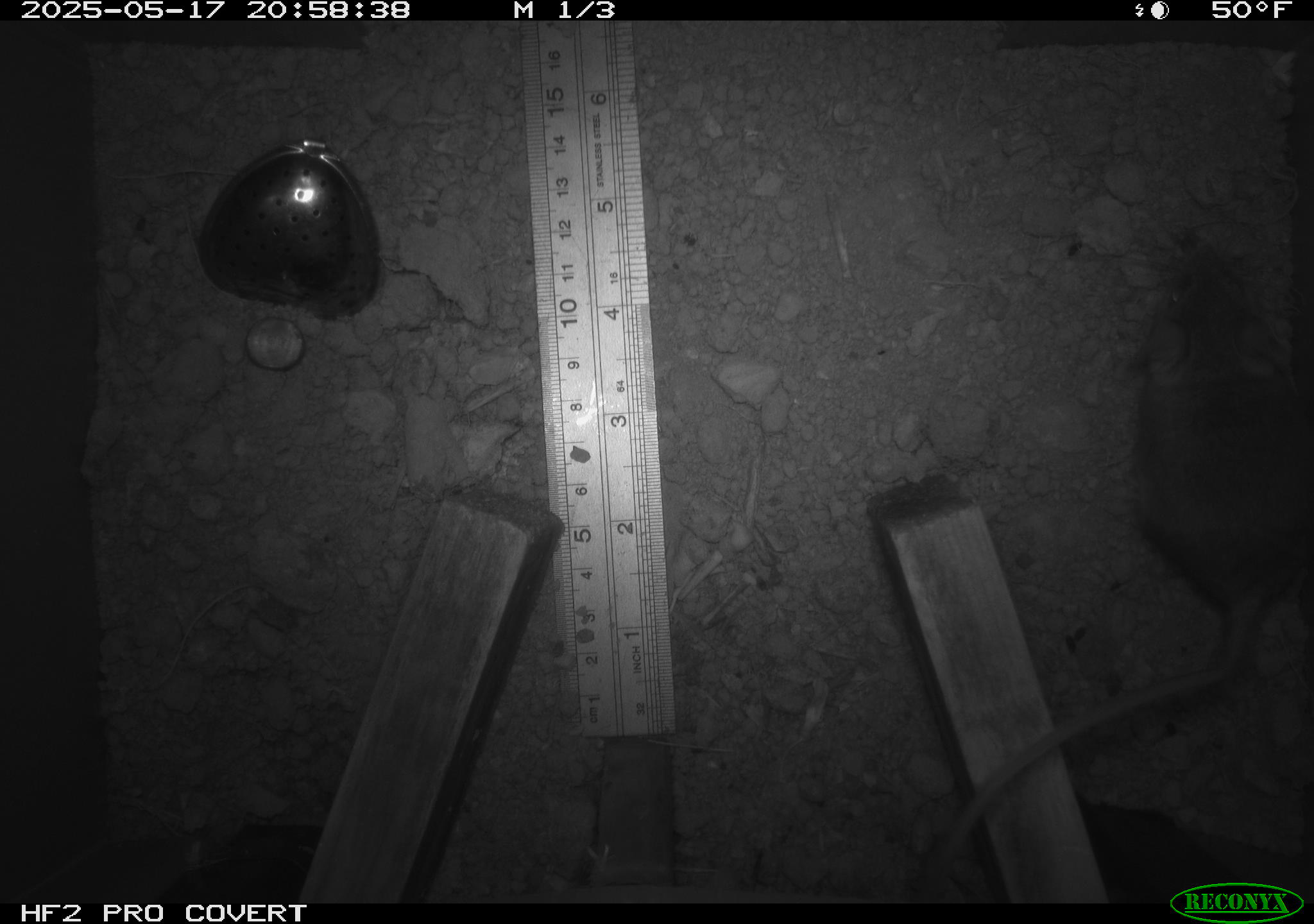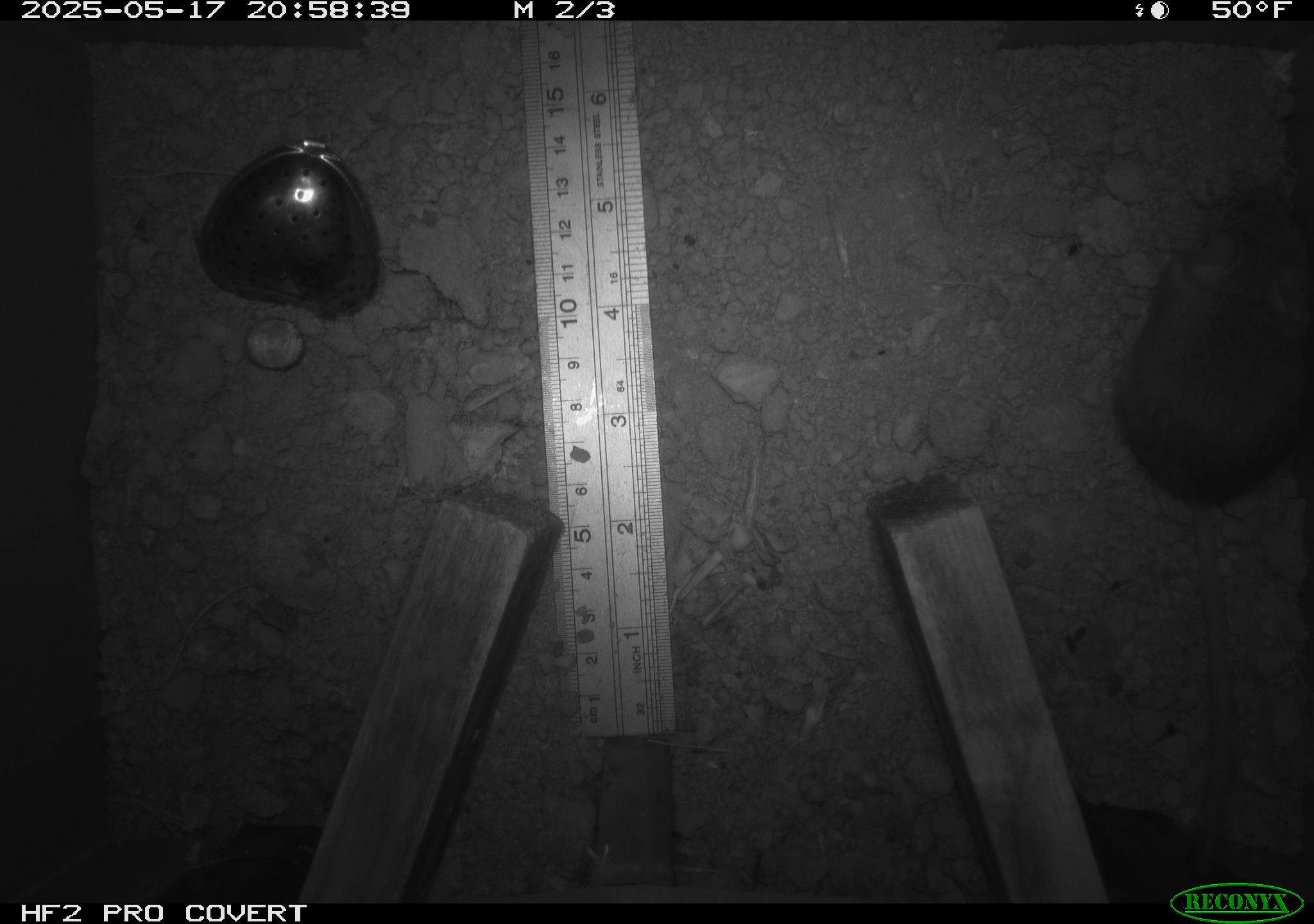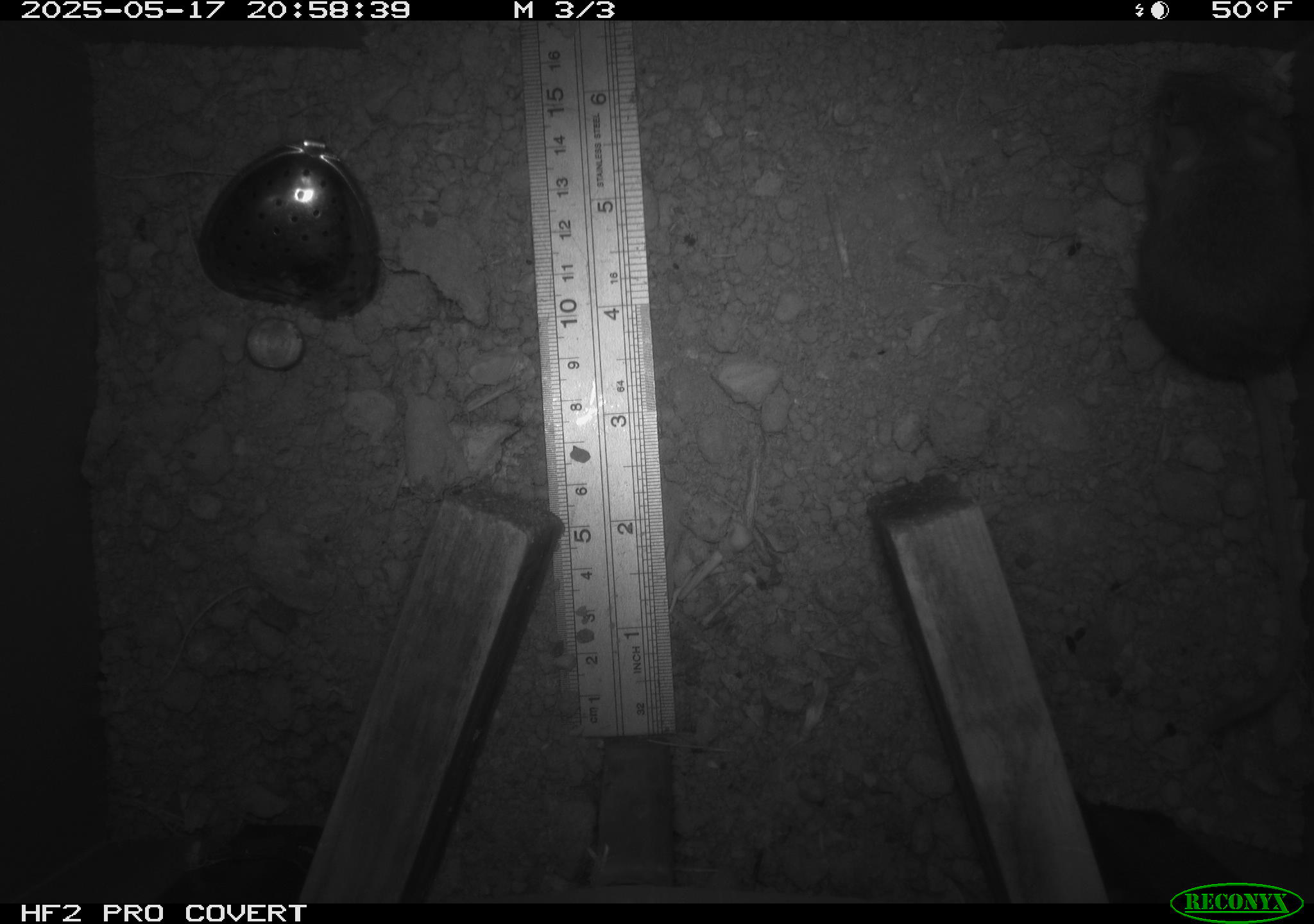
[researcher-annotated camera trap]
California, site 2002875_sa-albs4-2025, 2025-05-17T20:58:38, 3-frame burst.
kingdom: Animalia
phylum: Chordata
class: Mammalia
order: Rodentia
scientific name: Rodentia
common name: mouse species